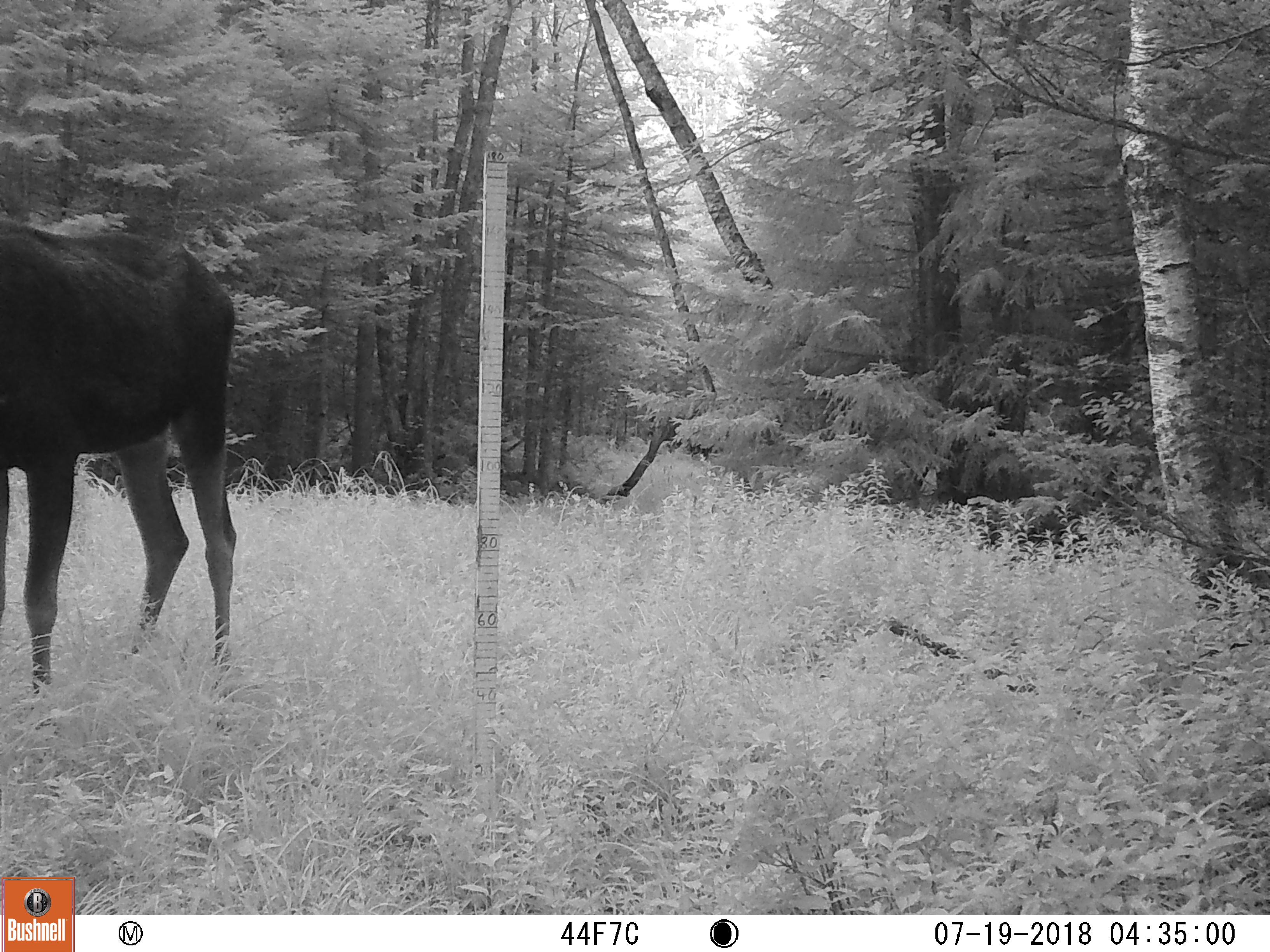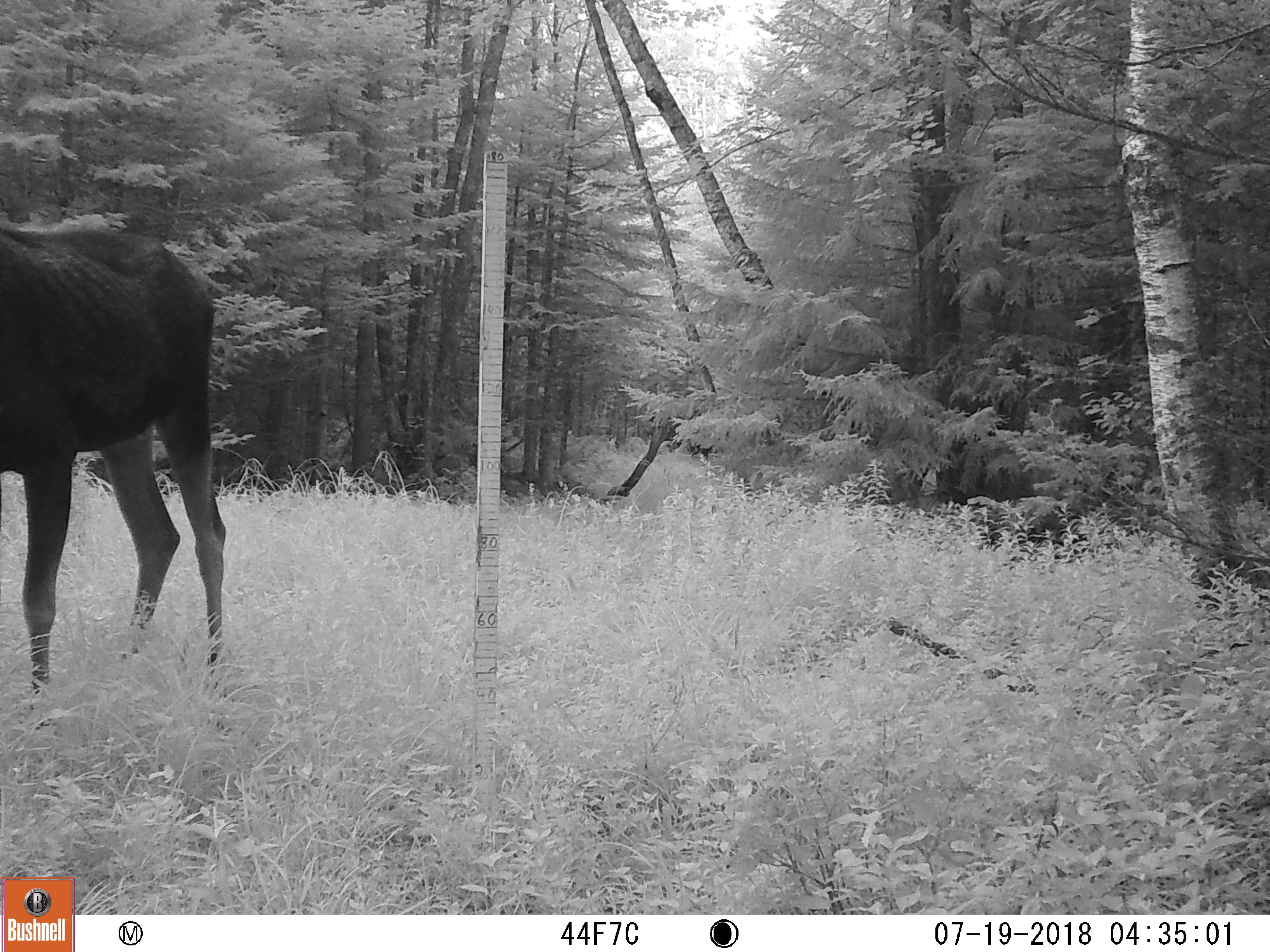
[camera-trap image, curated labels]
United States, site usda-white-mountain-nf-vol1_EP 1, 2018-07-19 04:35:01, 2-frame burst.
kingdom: Animalia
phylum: Chordata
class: Mammalia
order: Artiodactyla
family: Cervidae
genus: Alces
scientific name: Alces alces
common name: moose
Moose (Alces alces).